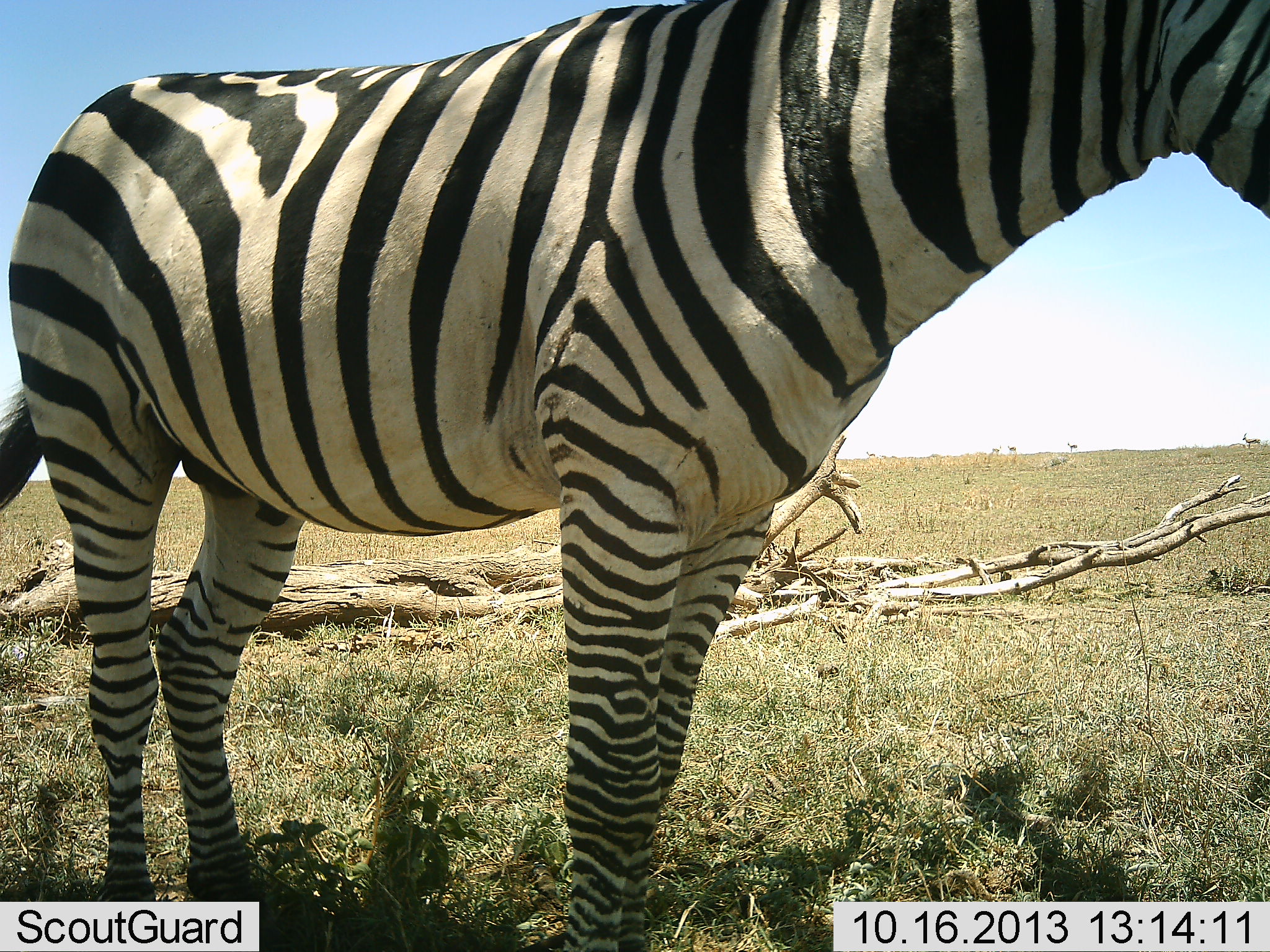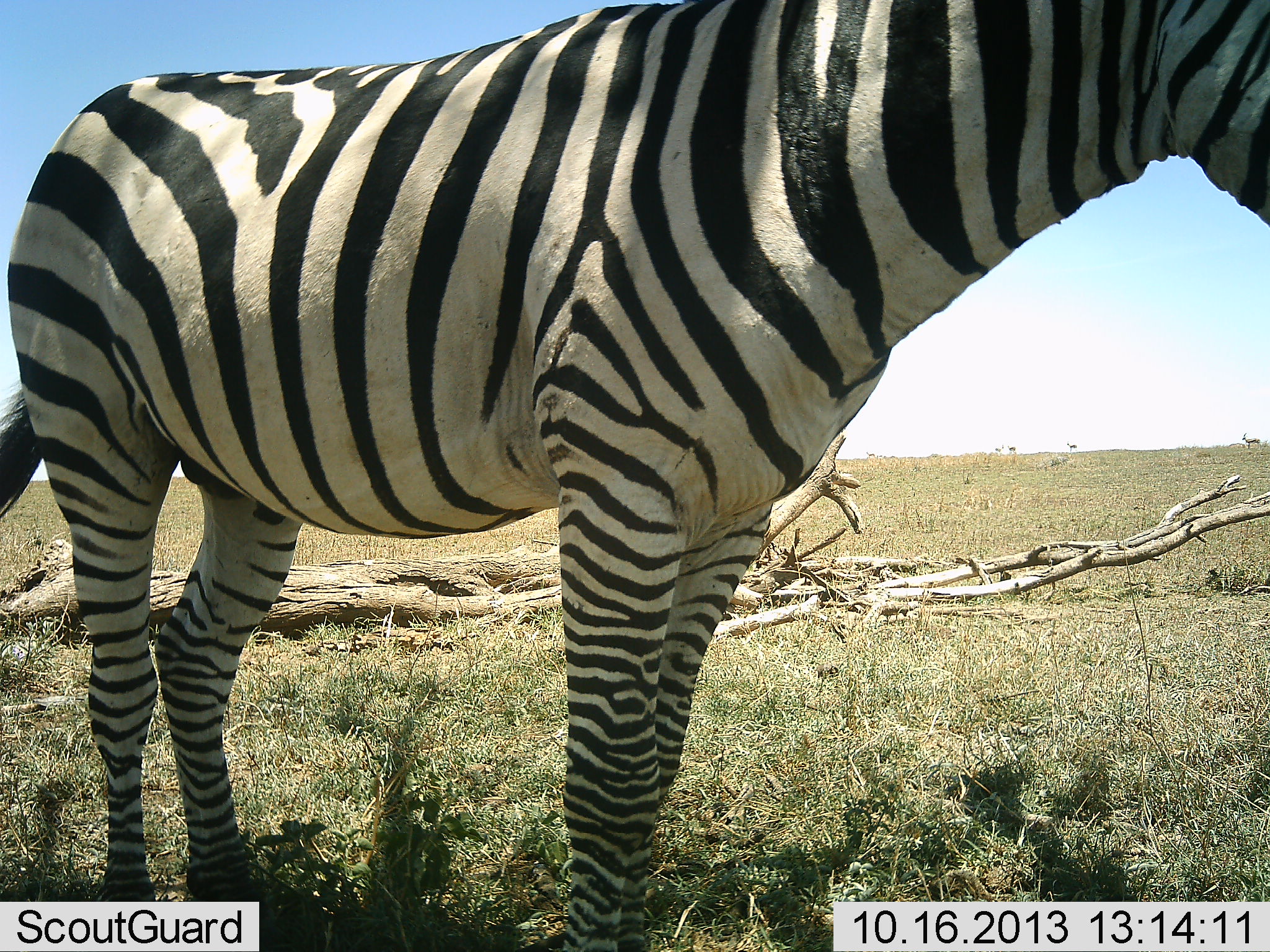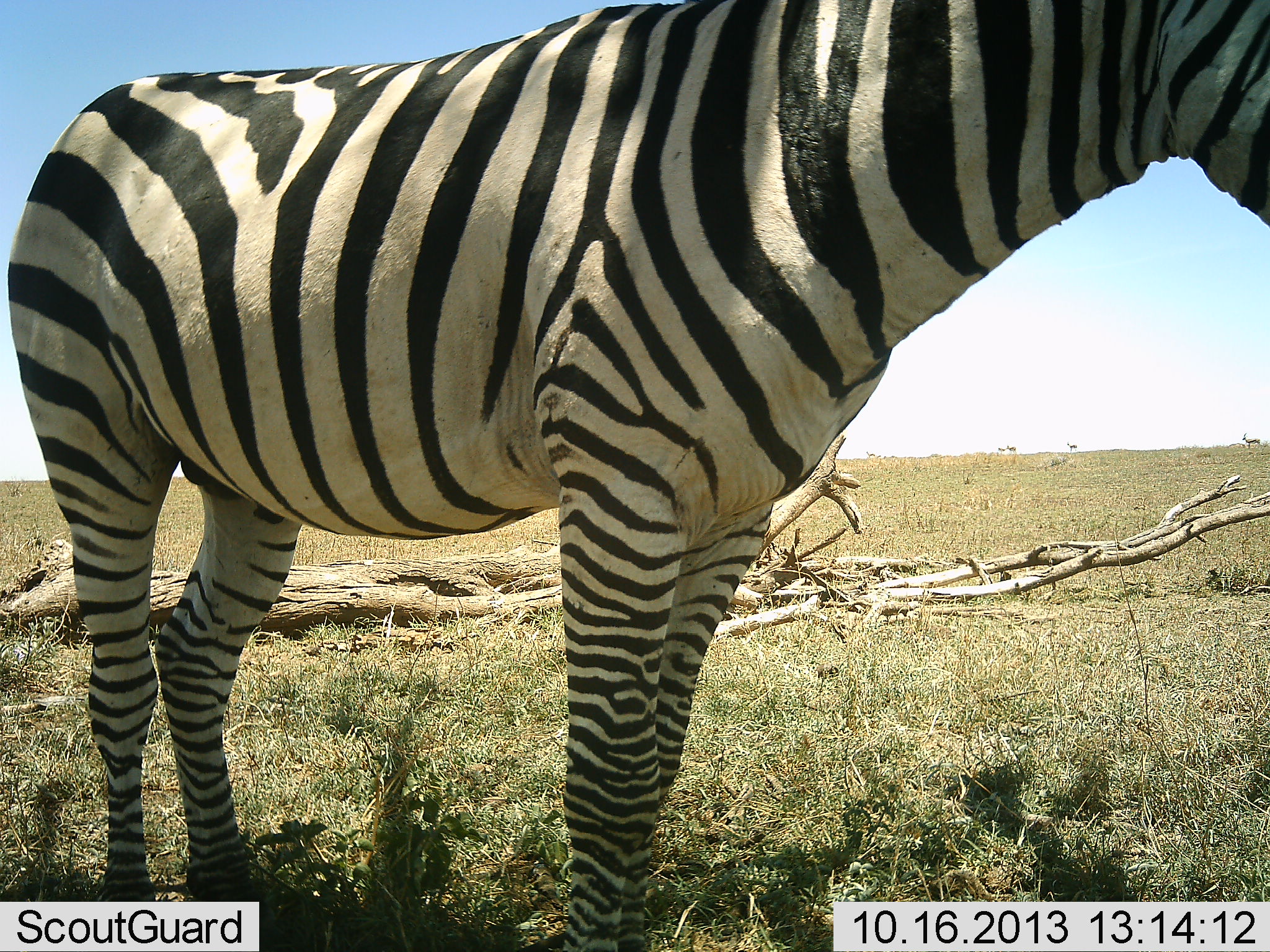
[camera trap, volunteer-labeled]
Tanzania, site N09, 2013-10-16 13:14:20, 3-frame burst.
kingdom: Animalia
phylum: Chordata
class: Mammalia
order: Perissodactyla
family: Equidae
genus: Equus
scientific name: Equus quagga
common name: plains zebra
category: zebra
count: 1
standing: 100%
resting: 0%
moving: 0%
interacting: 0%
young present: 0%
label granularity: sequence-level